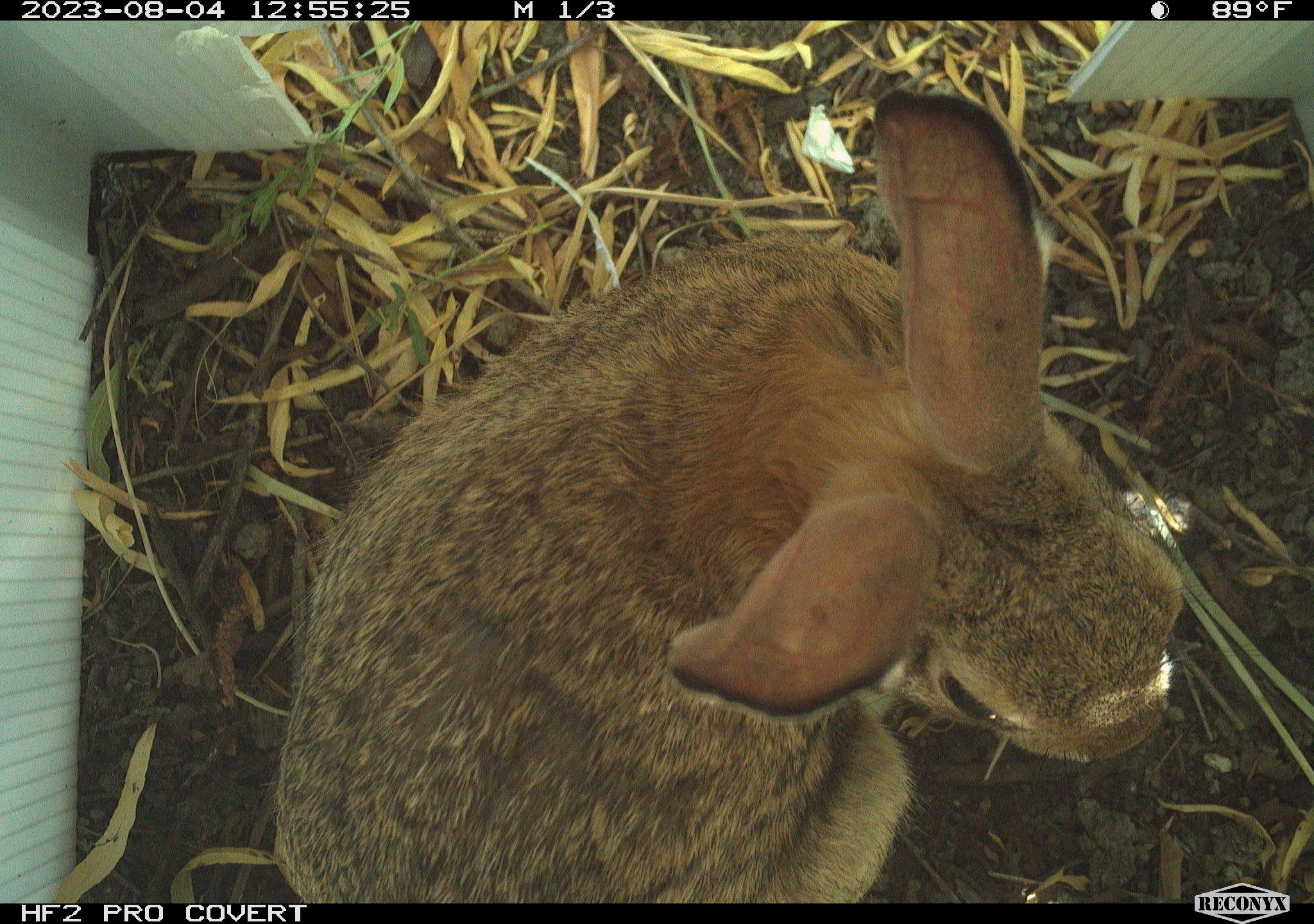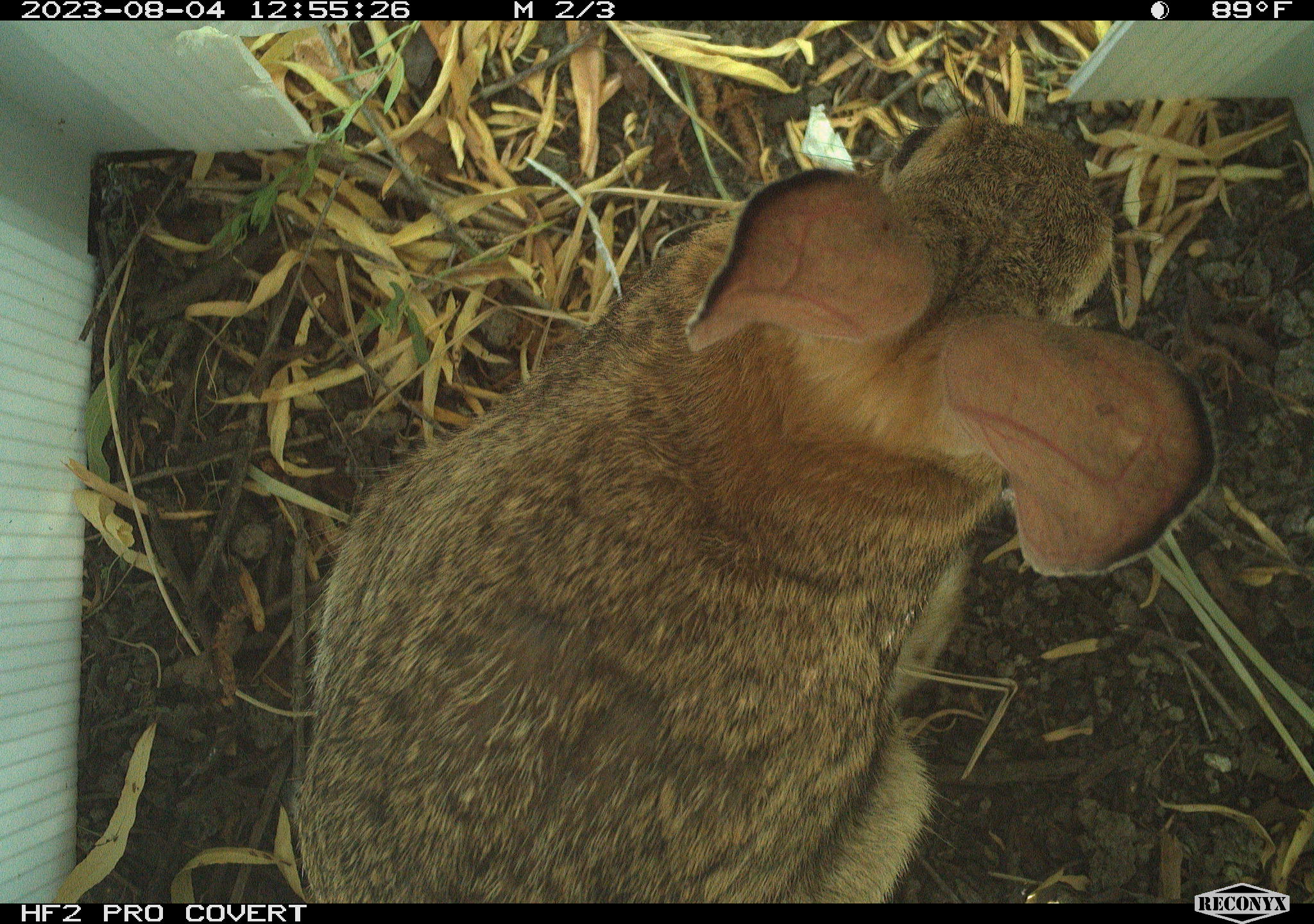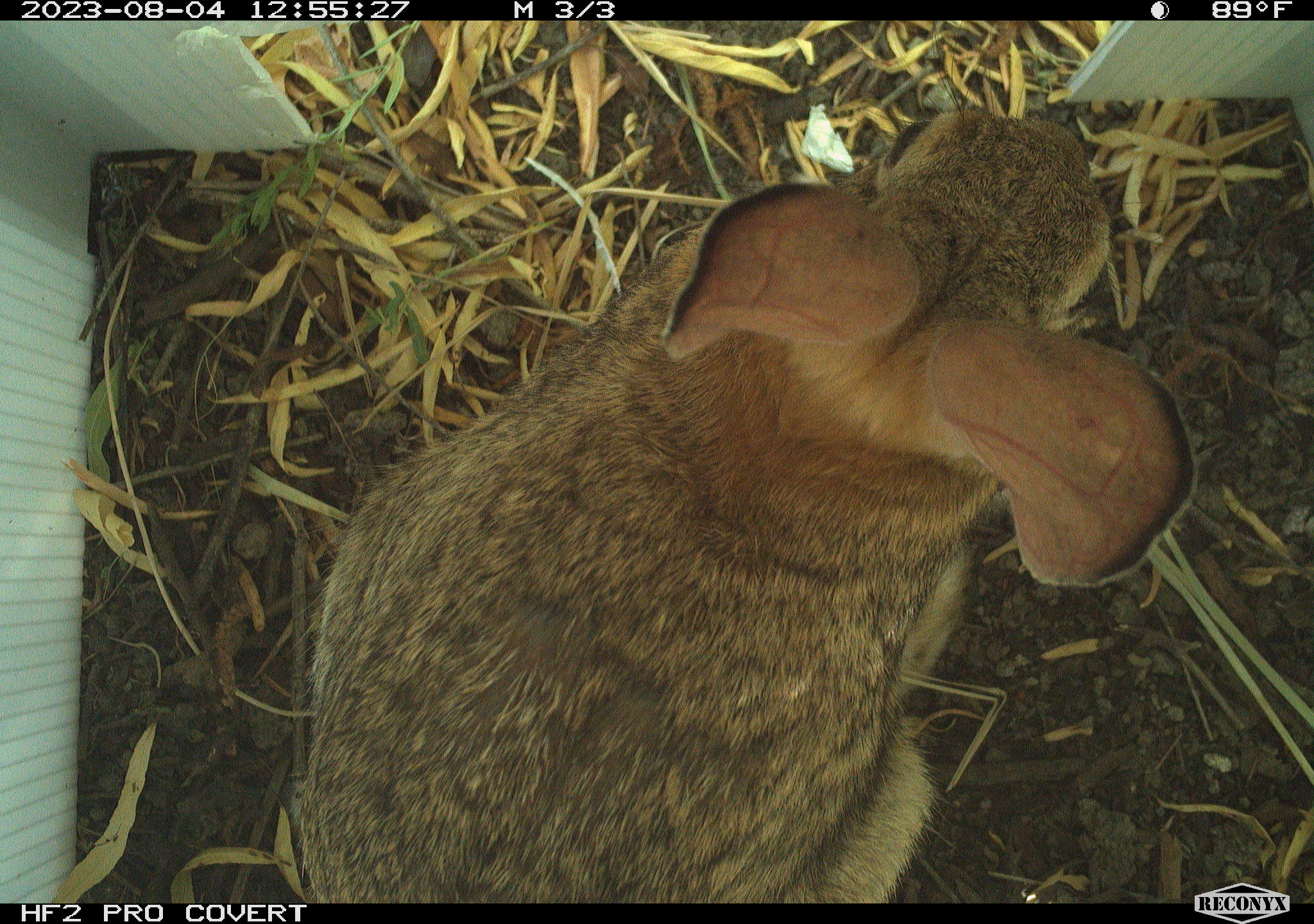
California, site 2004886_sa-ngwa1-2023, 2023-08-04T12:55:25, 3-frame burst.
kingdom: Animalia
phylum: Chordata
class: Mammalia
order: Lagomorpha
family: Leporidae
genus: Sylvilagus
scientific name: Sylvilagus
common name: cottontail rabbits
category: sylvilagus species